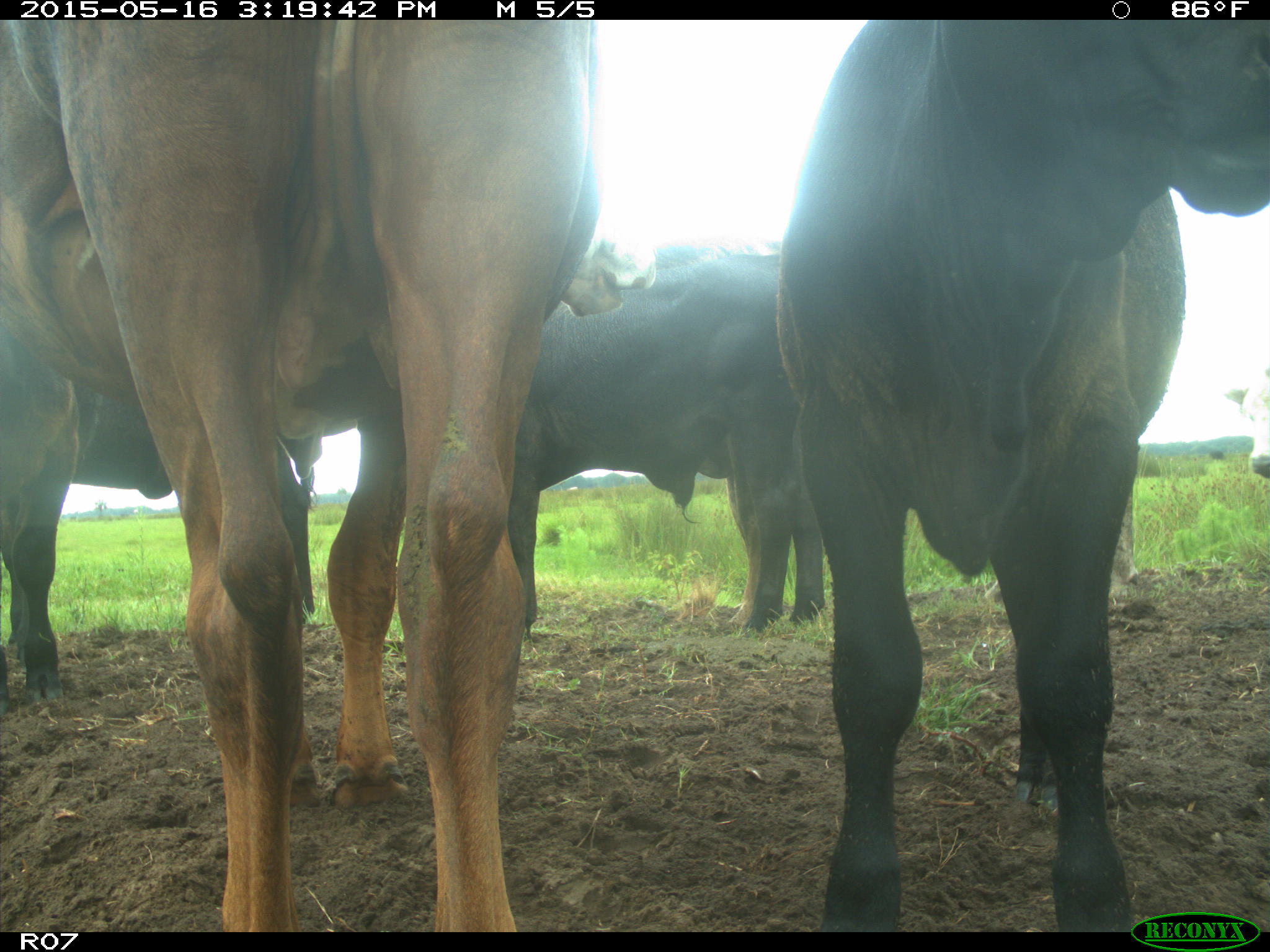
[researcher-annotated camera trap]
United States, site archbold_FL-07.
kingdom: Animalia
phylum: Chordata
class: Mammalia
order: Artiodactyla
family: Bovidae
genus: Bos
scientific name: Bos taurus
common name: domestic cow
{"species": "Bos taurus (domestic cow)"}